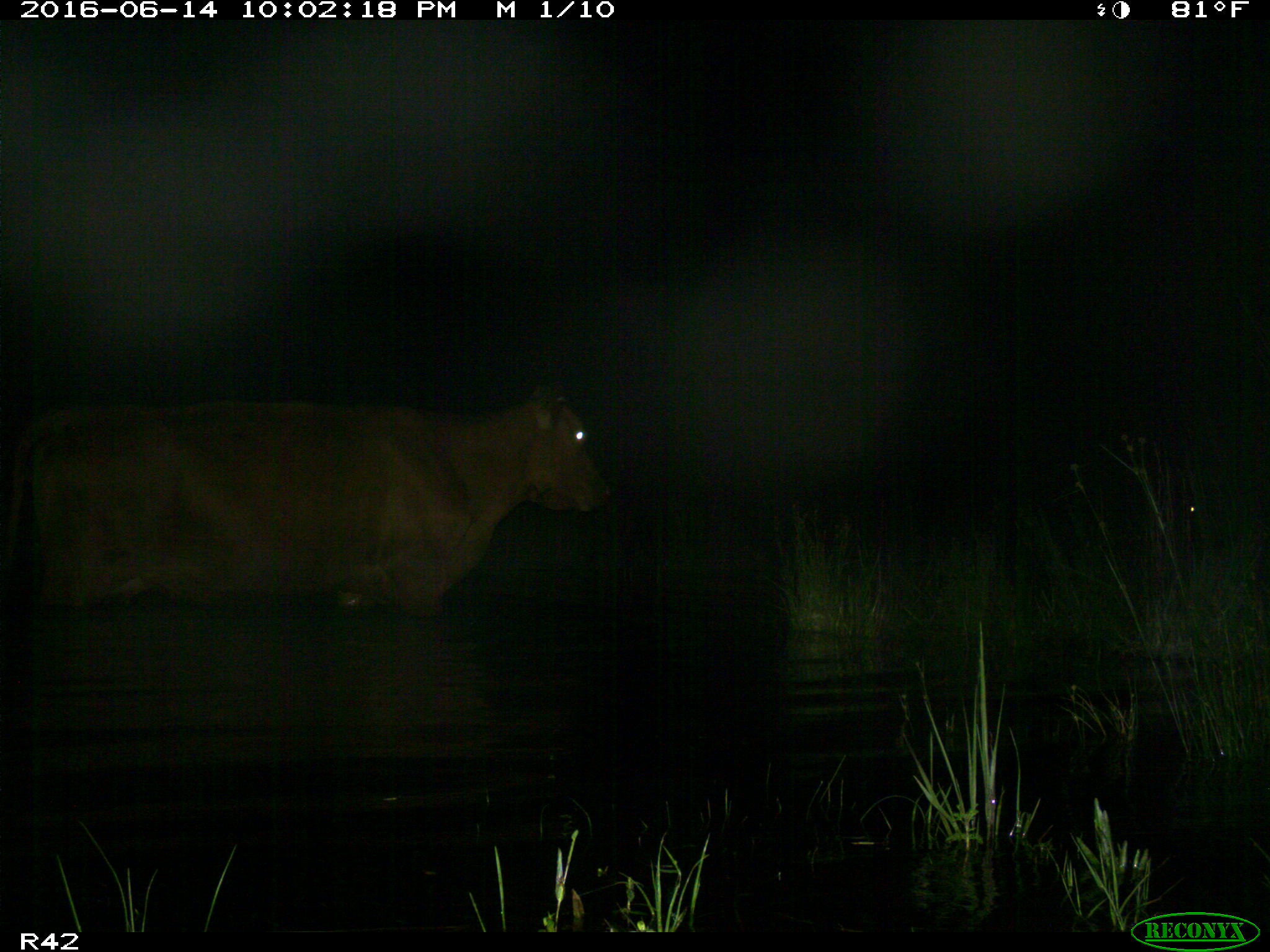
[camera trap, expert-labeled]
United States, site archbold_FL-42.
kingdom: Animalia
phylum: Chordata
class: Mammalia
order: Artiodactyla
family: Bovidae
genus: Bos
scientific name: Bos taurus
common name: domestic cow